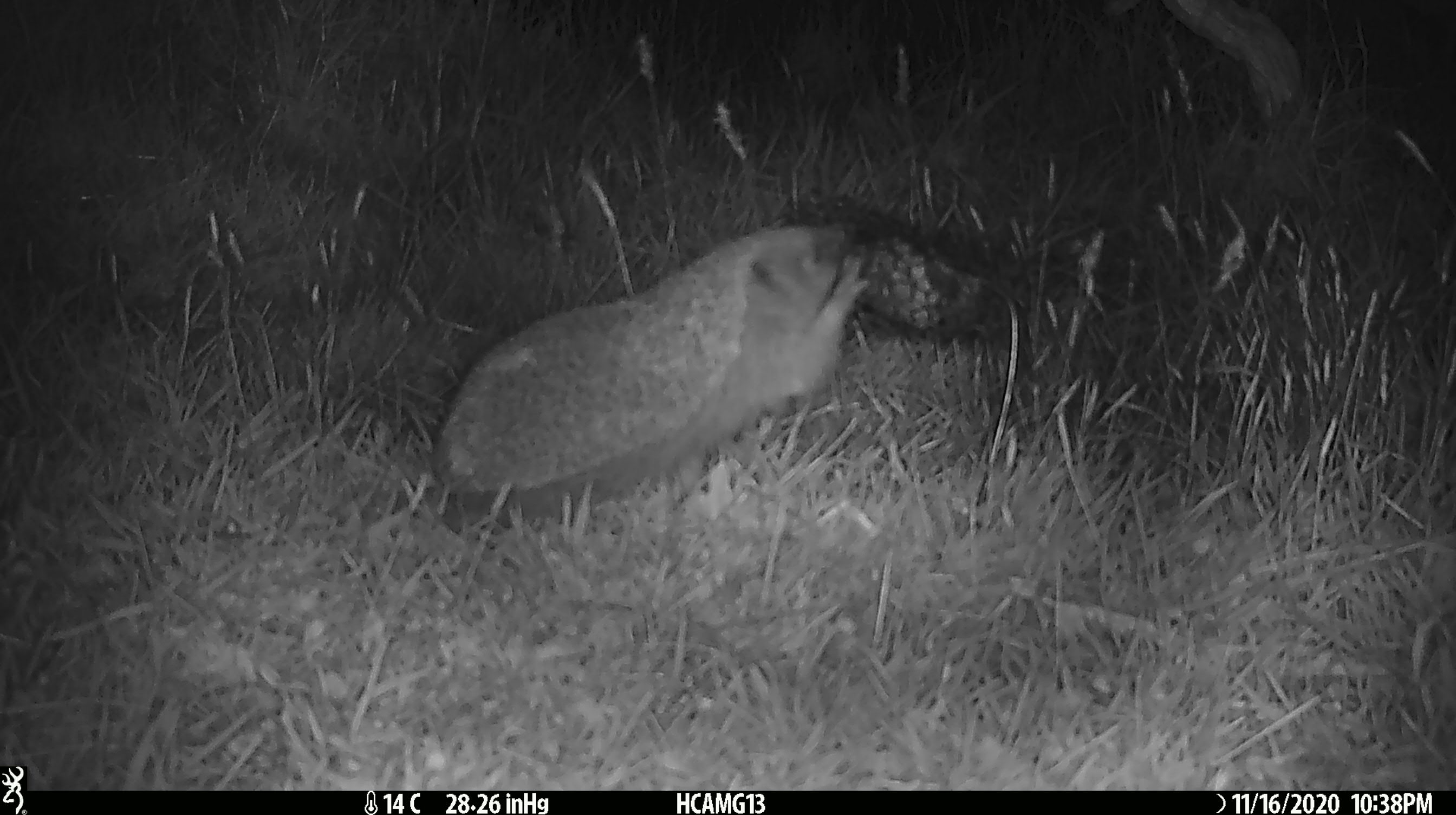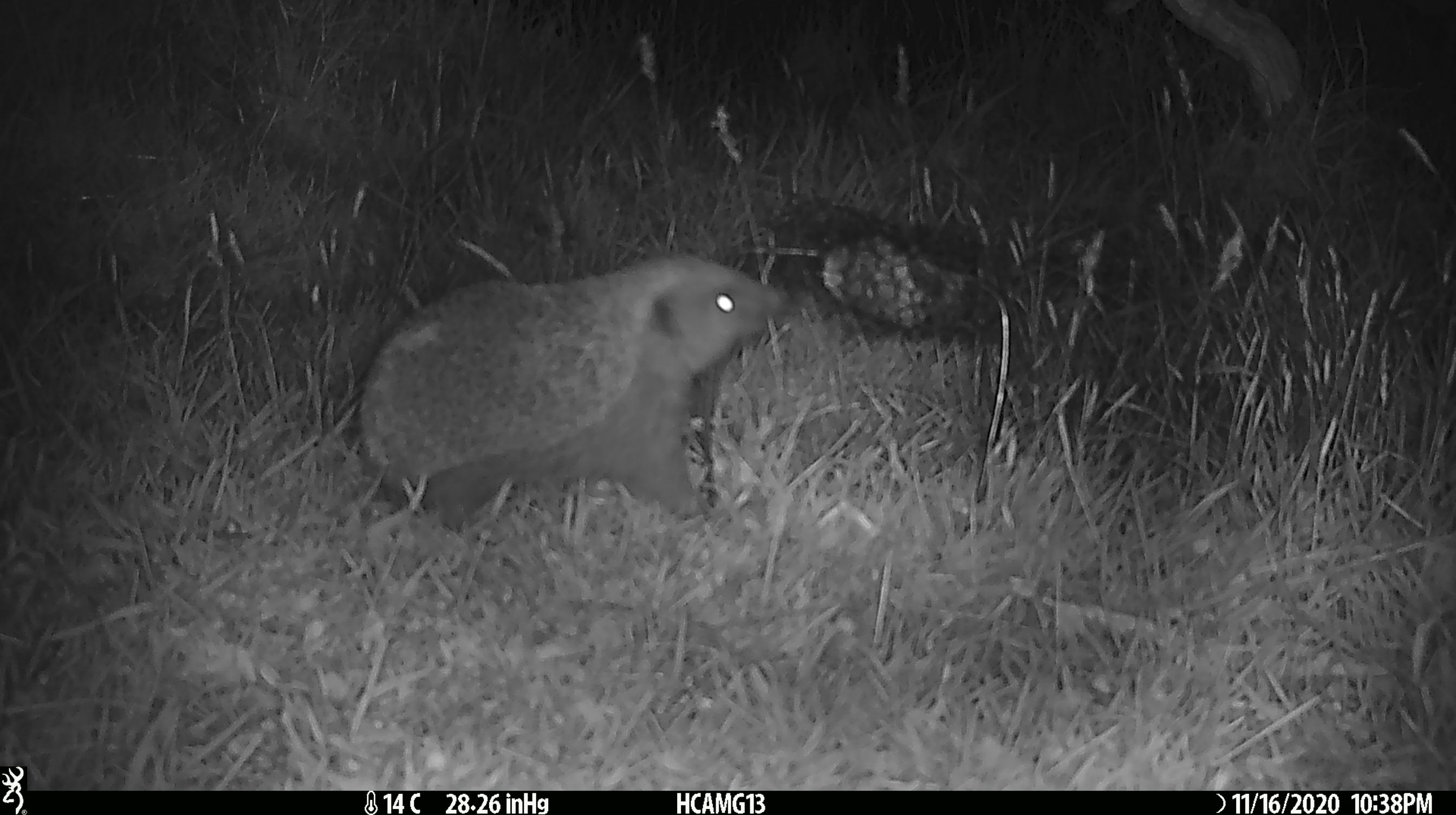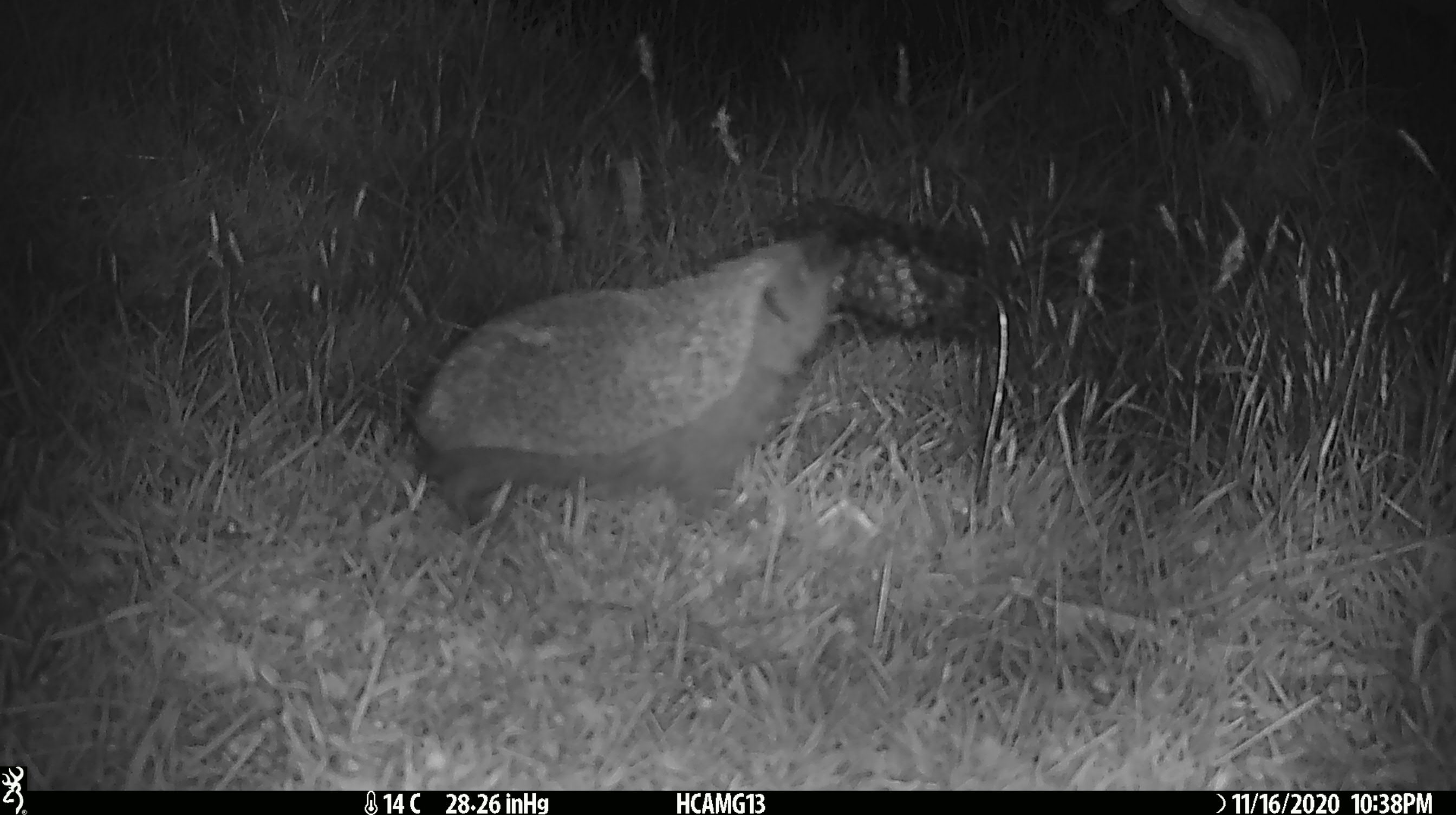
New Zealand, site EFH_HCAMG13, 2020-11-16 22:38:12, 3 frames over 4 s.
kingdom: Animalia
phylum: Chordata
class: Mammalia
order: Eulipotyphla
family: Erinaceidae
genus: Erinaceus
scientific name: Erinaceus europaeus europaeus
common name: european hedgehog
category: hedgehog